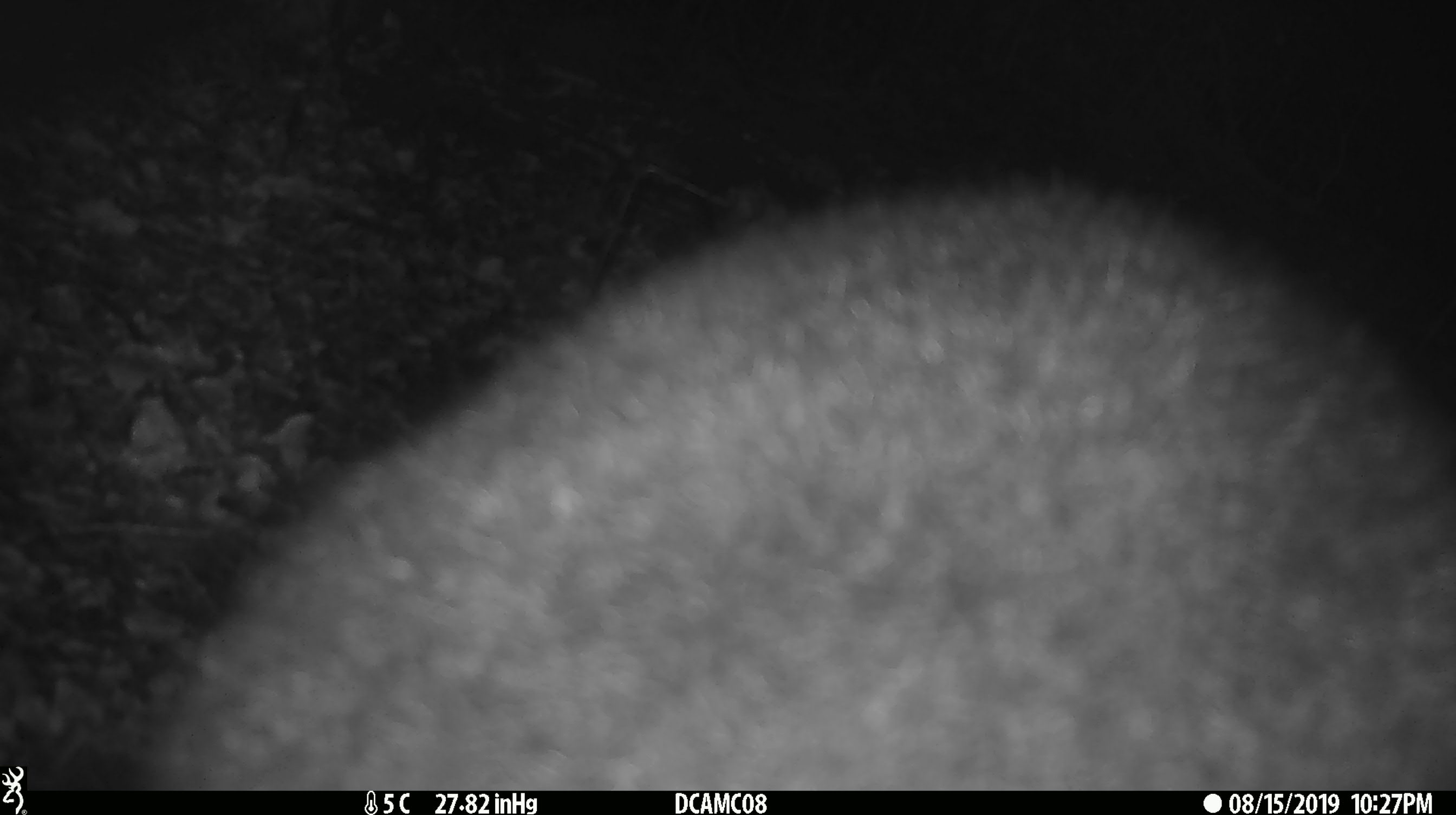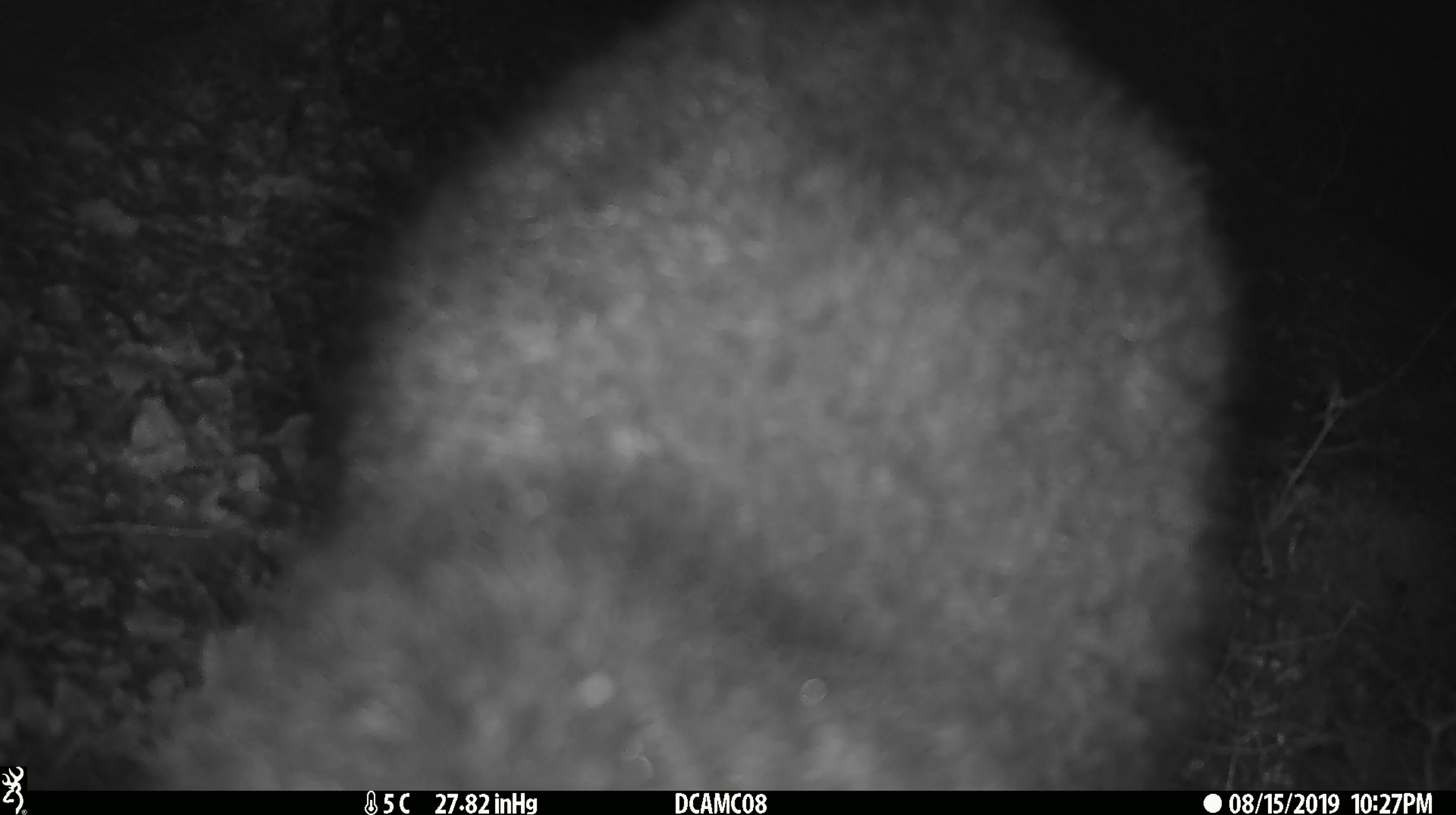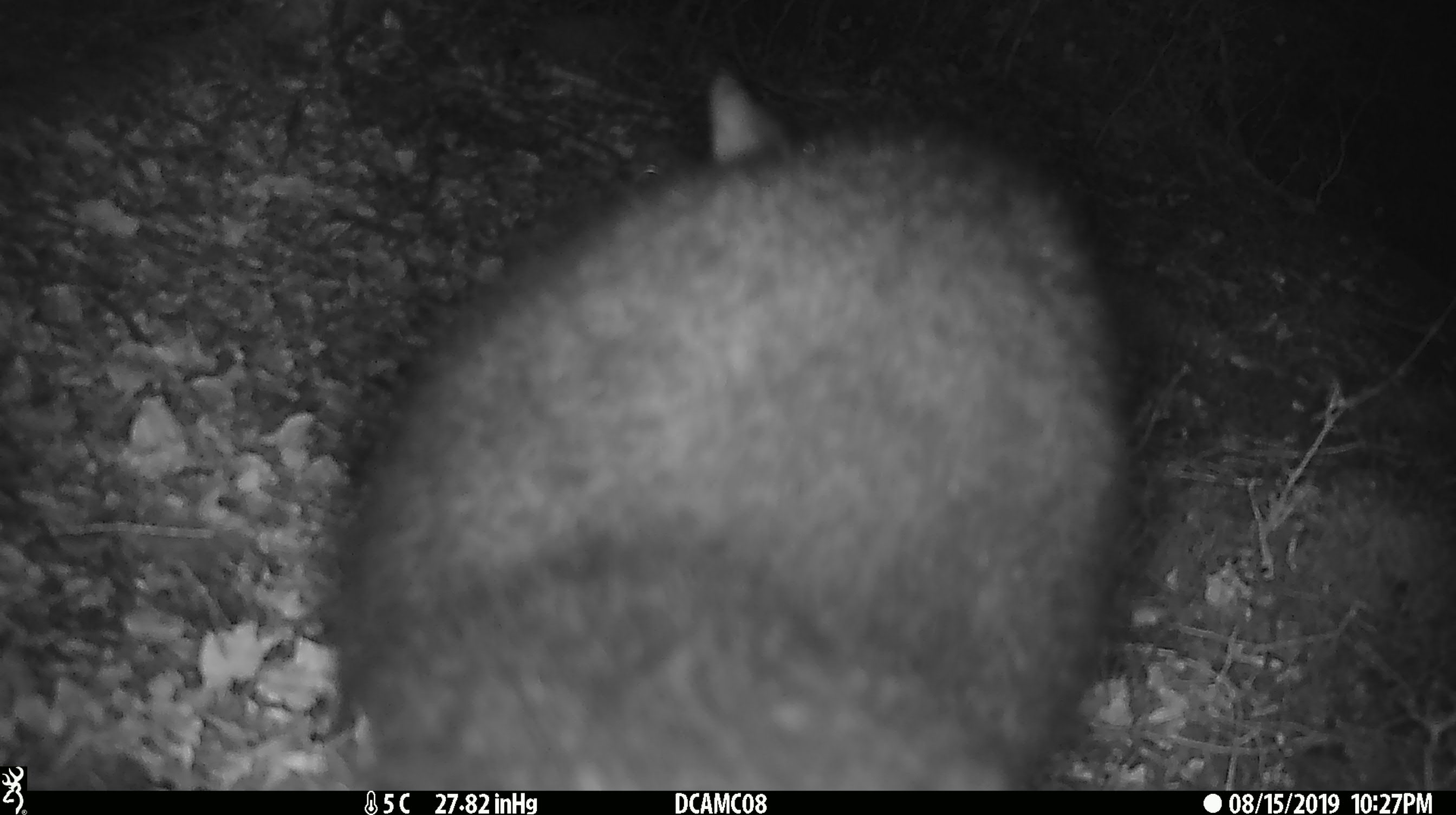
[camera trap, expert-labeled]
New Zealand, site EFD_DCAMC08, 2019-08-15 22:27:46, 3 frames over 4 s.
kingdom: Animalia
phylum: Chordata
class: Mammalia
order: Diprotodontia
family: Phalangeridae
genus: Trichosurus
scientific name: Trichosurus vulpecula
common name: common brushtail possum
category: possum